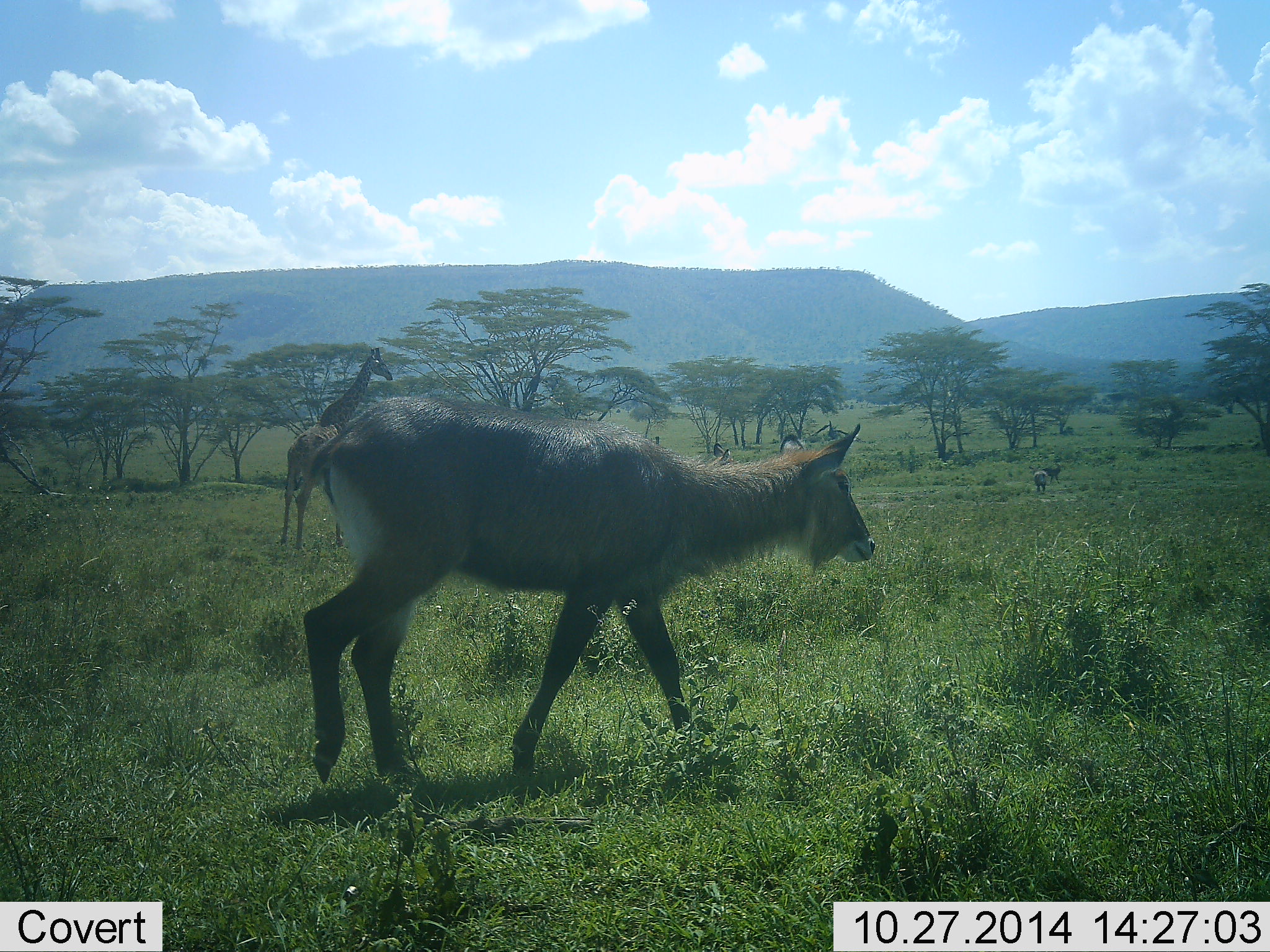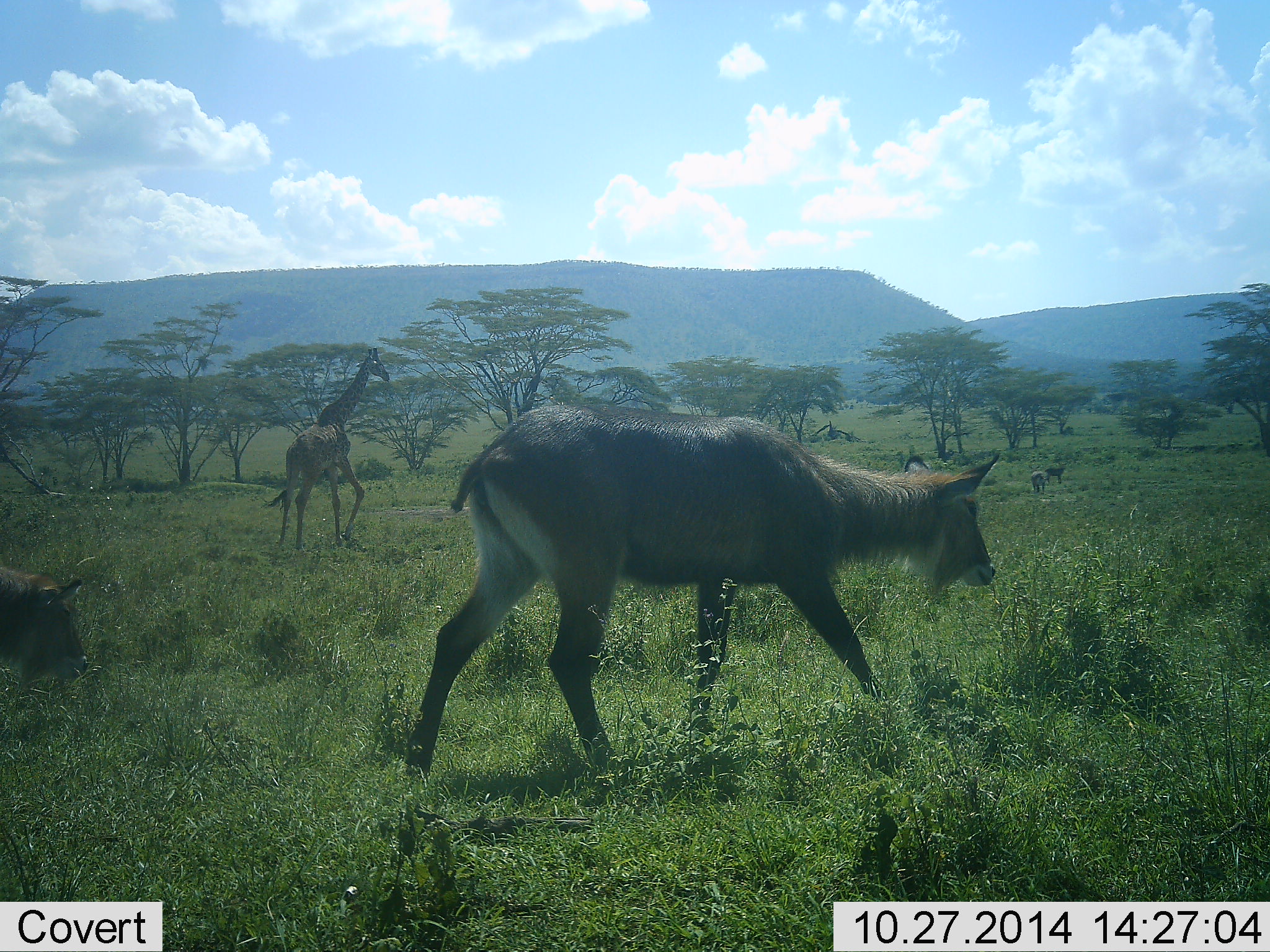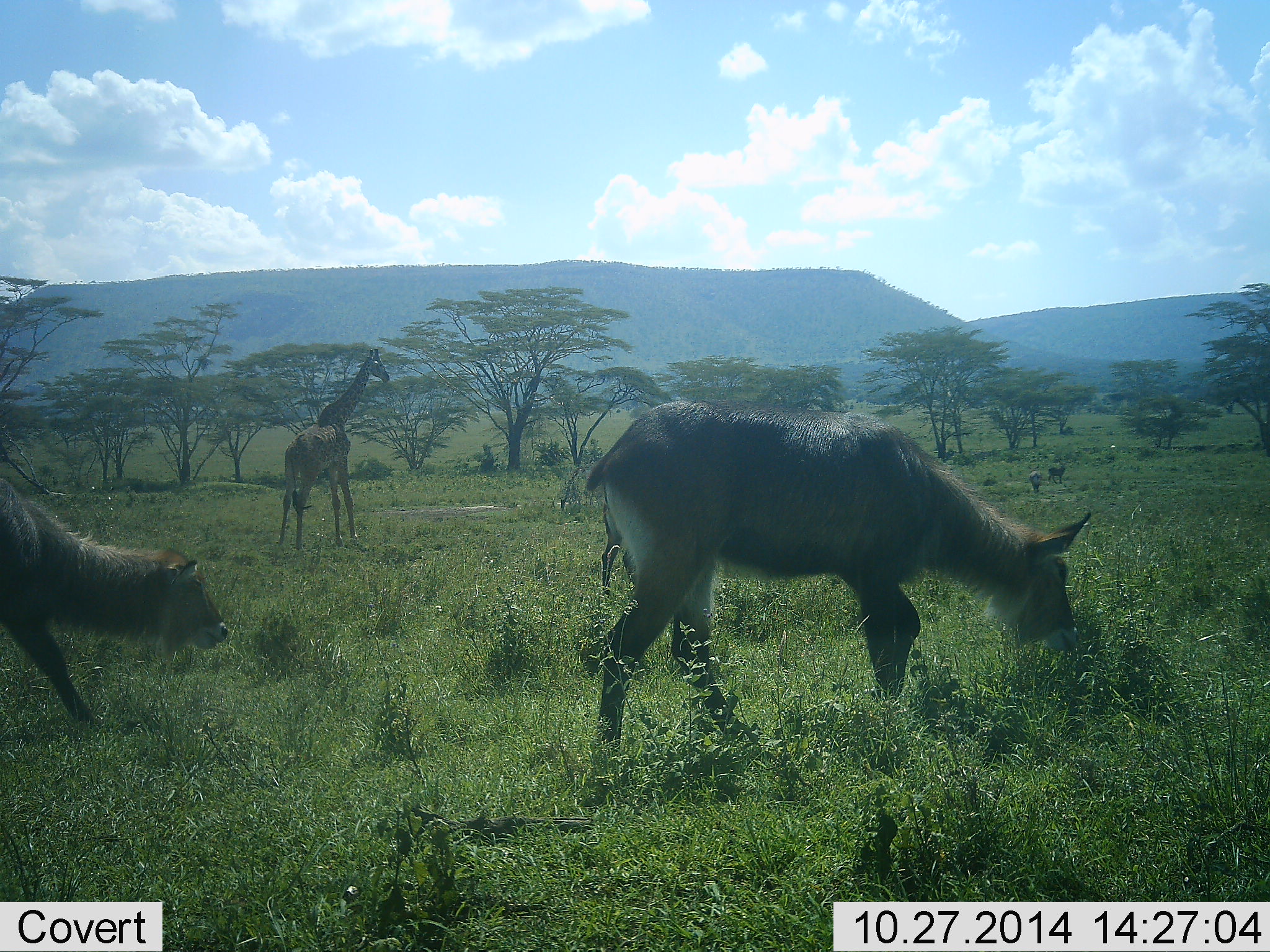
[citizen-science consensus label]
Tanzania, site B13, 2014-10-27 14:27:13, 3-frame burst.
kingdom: Animalia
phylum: Chordata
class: Mammalia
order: Artiodactyla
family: Giraffidae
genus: Giraffa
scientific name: Giraffa camelopardalis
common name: giraffe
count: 1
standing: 75%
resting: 0%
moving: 25%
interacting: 0%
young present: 0%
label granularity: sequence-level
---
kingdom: Animalia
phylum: Chordata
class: Mammalia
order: Artiodactyla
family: Bovidae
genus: Kobus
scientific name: Kobus ellipsiprymnus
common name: waterbuck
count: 2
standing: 9%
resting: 0%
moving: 100%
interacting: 0%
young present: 9%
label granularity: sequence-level